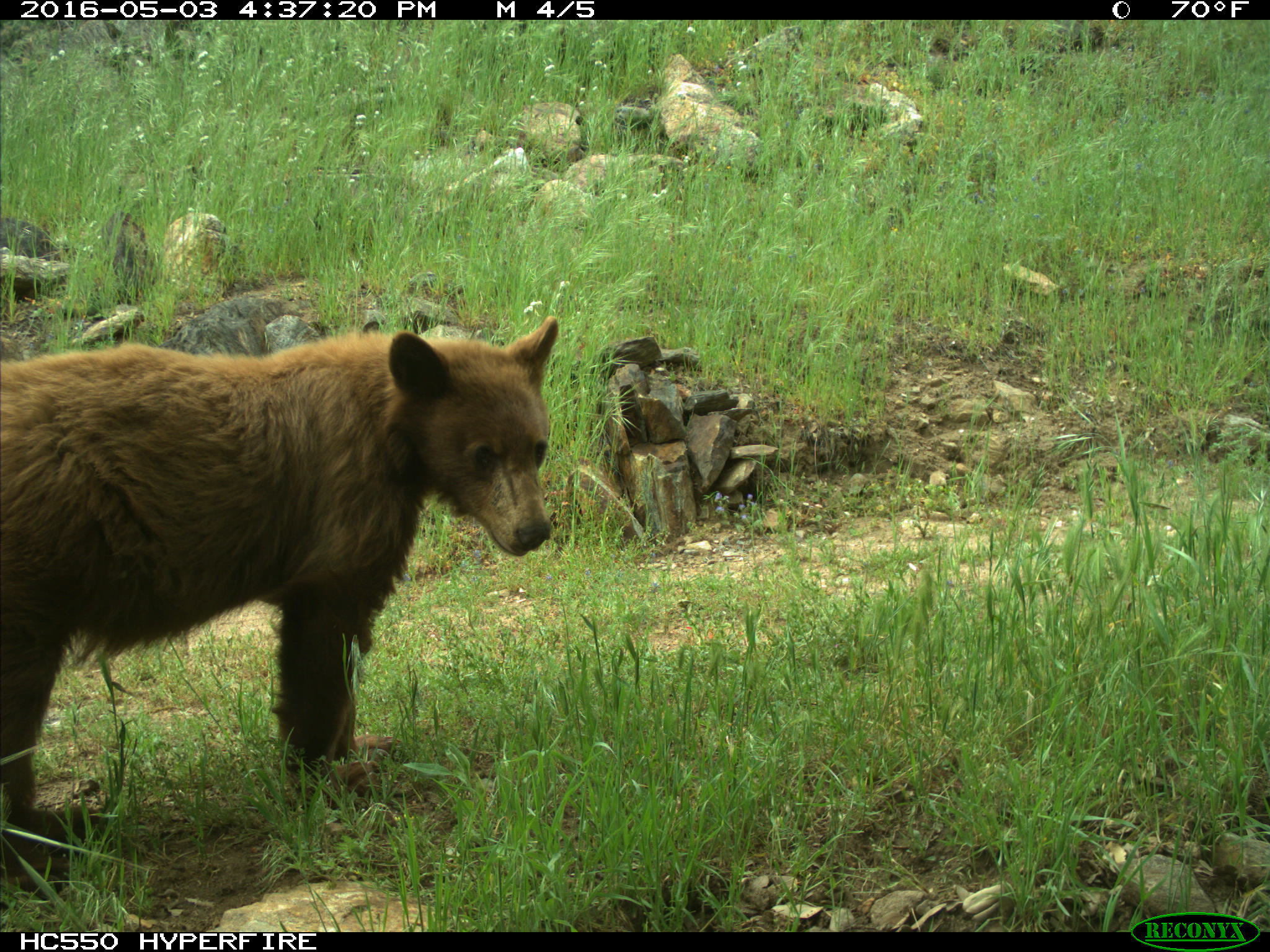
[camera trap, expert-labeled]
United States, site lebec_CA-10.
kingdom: Animalia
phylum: Chordata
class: Mammalia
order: Carnivora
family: Ursidae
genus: Ursus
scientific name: Ursus americanus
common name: american black bear